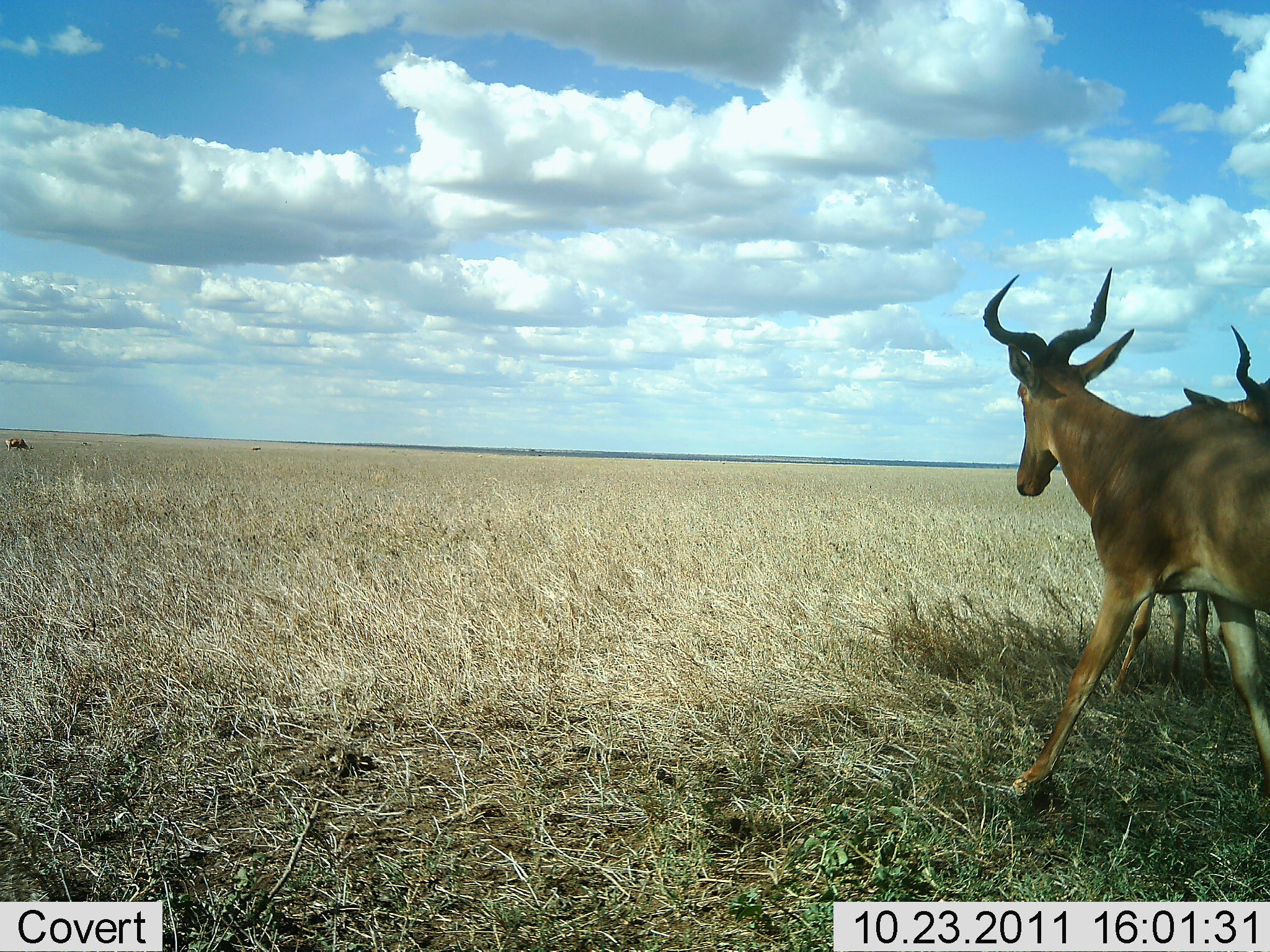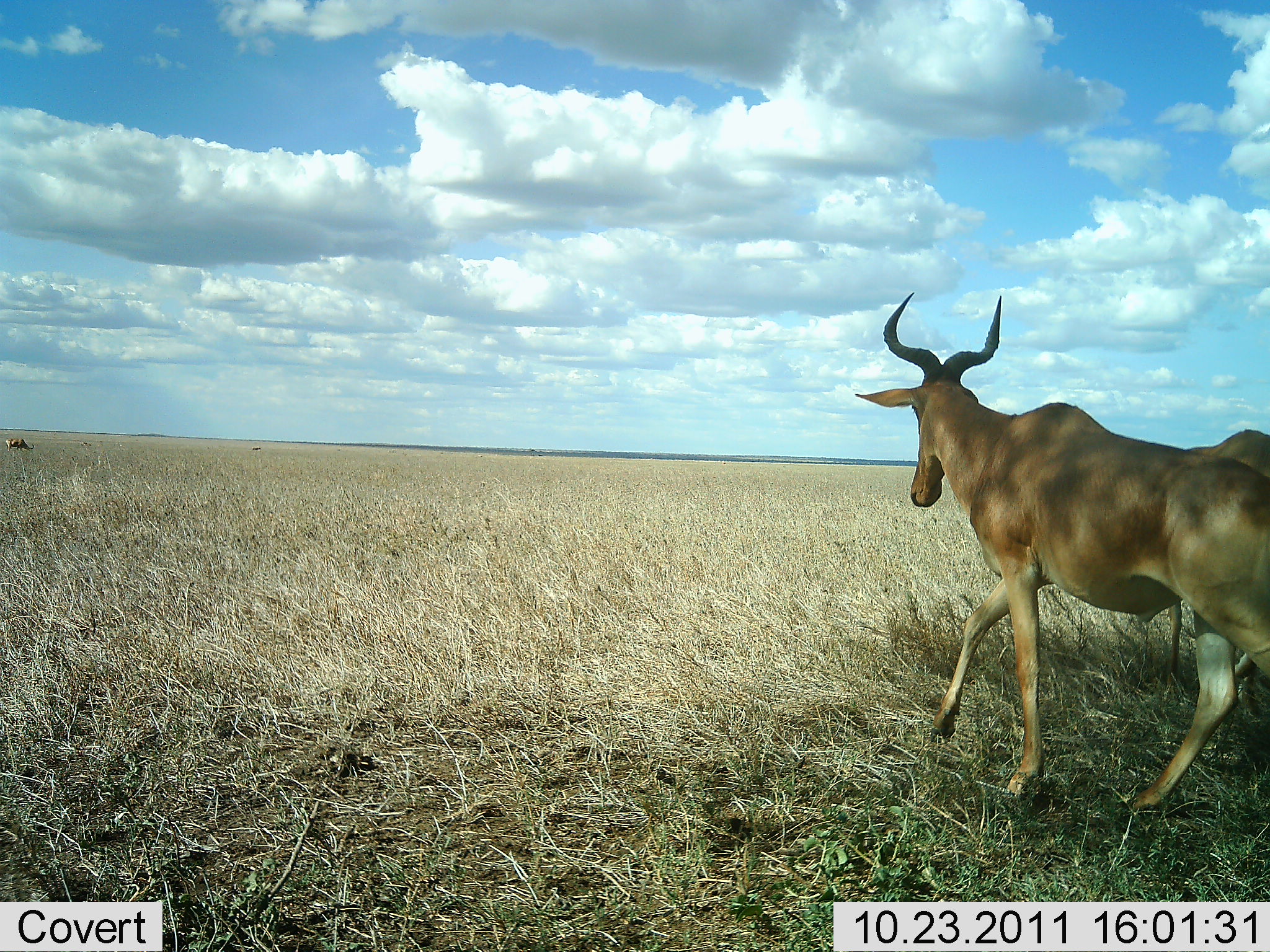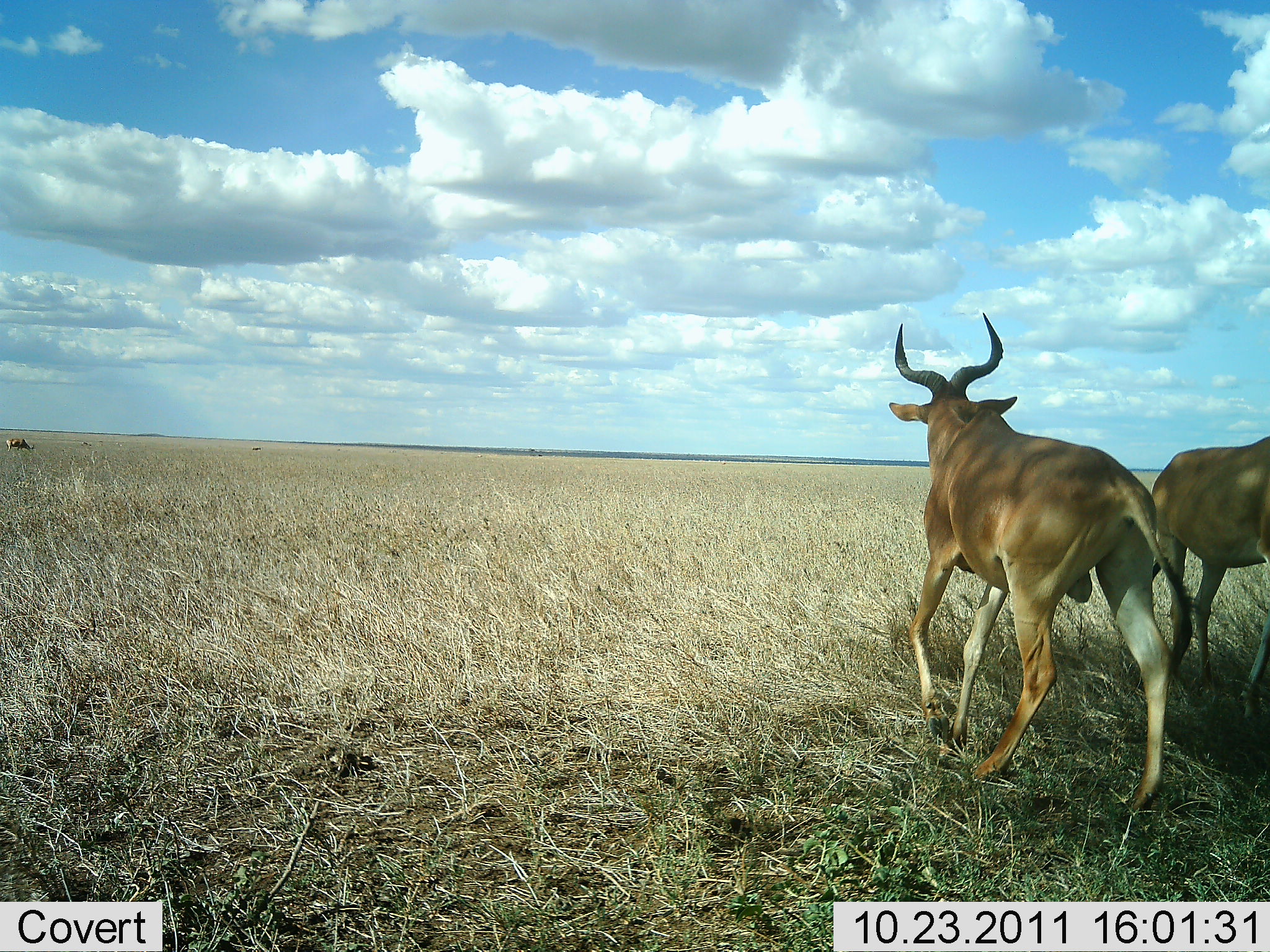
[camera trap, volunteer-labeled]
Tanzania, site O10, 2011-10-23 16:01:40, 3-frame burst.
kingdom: Animalia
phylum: Chordata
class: Mammalia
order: Artiodactyla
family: Bovidae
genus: Alcelaphus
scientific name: Alcelaphus buselaphus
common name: hartebeest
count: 2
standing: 53%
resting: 0%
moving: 88%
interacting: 6%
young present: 0%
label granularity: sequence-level